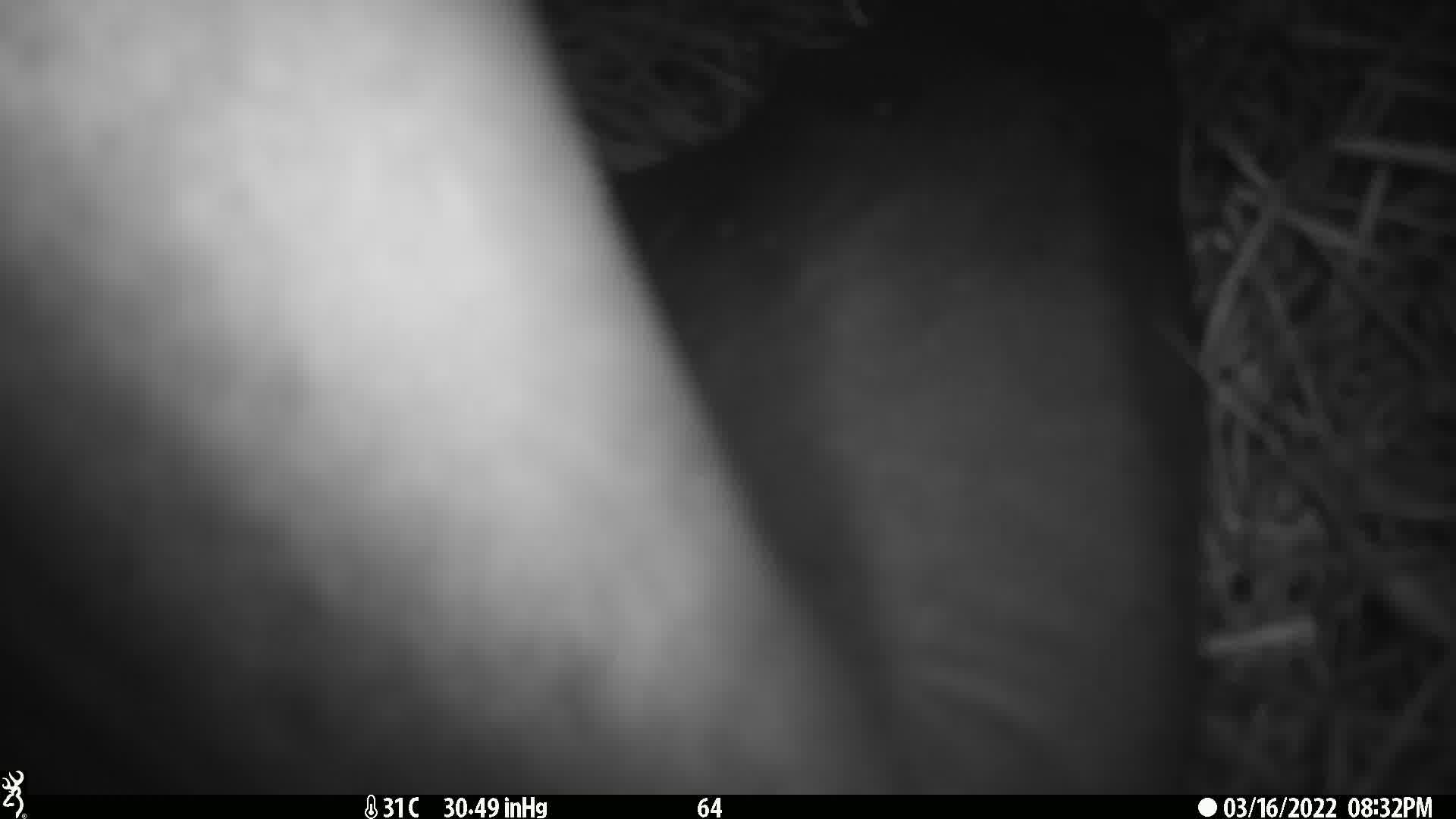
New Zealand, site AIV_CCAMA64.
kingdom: Animalia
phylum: Chordata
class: Mammalia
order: Carnivora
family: Otariidae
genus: Phocarctos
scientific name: Phocarctos hookeri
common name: new zealand sea lion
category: sealion